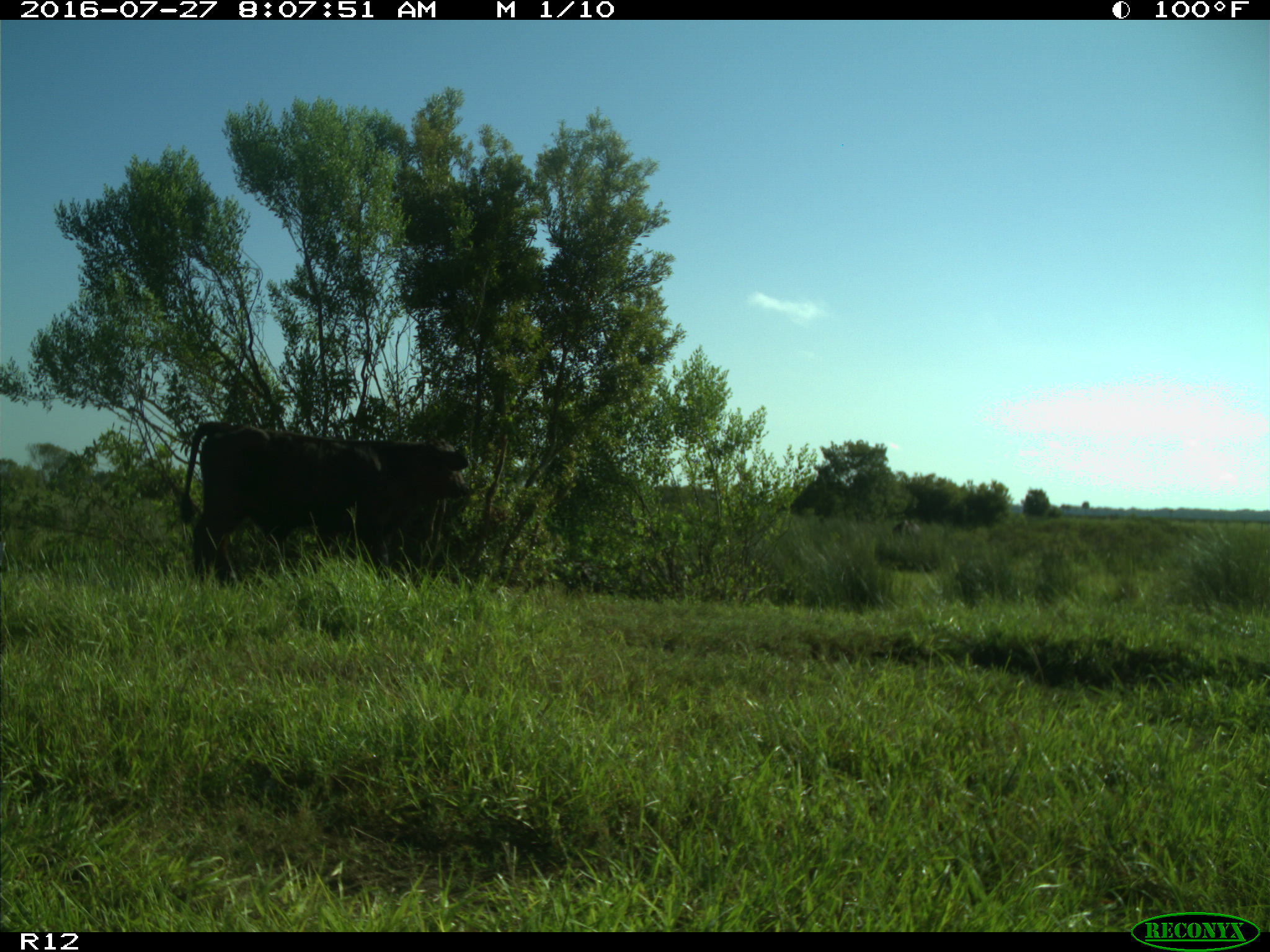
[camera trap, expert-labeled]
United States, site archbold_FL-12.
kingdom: Animalia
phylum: Chordata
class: Mammalia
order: Artiodactyla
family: Bovidae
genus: Bos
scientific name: Bos taurus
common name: domestic cow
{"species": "Bos taurus (domestic cow)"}